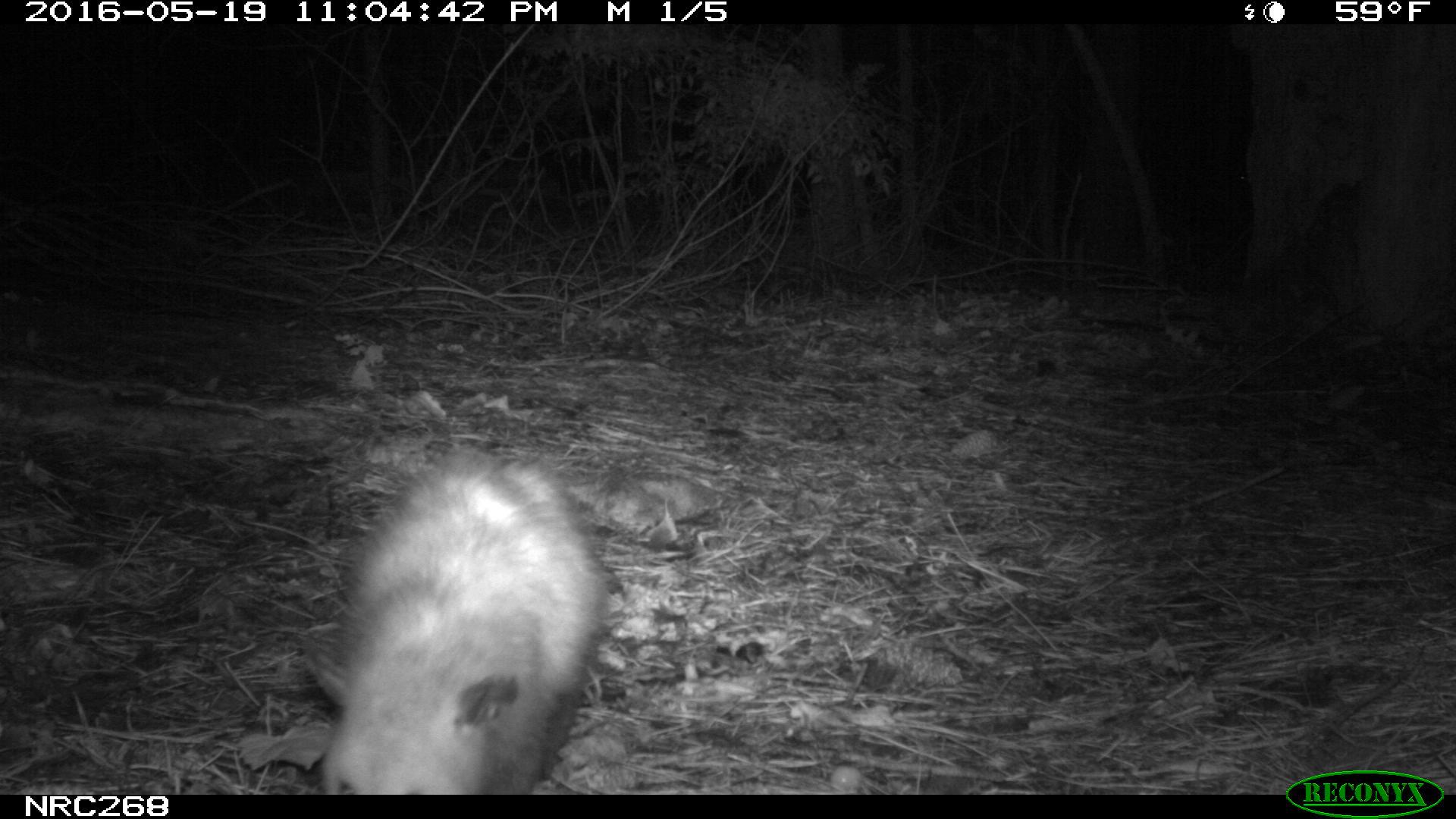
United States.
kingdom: Animalia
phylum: Chordata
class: Mammalia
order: Didelphimorphia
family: Didelphidae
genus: Didelphis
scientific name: Didelphis virginiana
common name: virginia opossum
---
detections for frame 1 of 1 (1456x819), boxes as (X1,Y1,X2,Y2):
Virginia Opossum: (288,438,632,796)